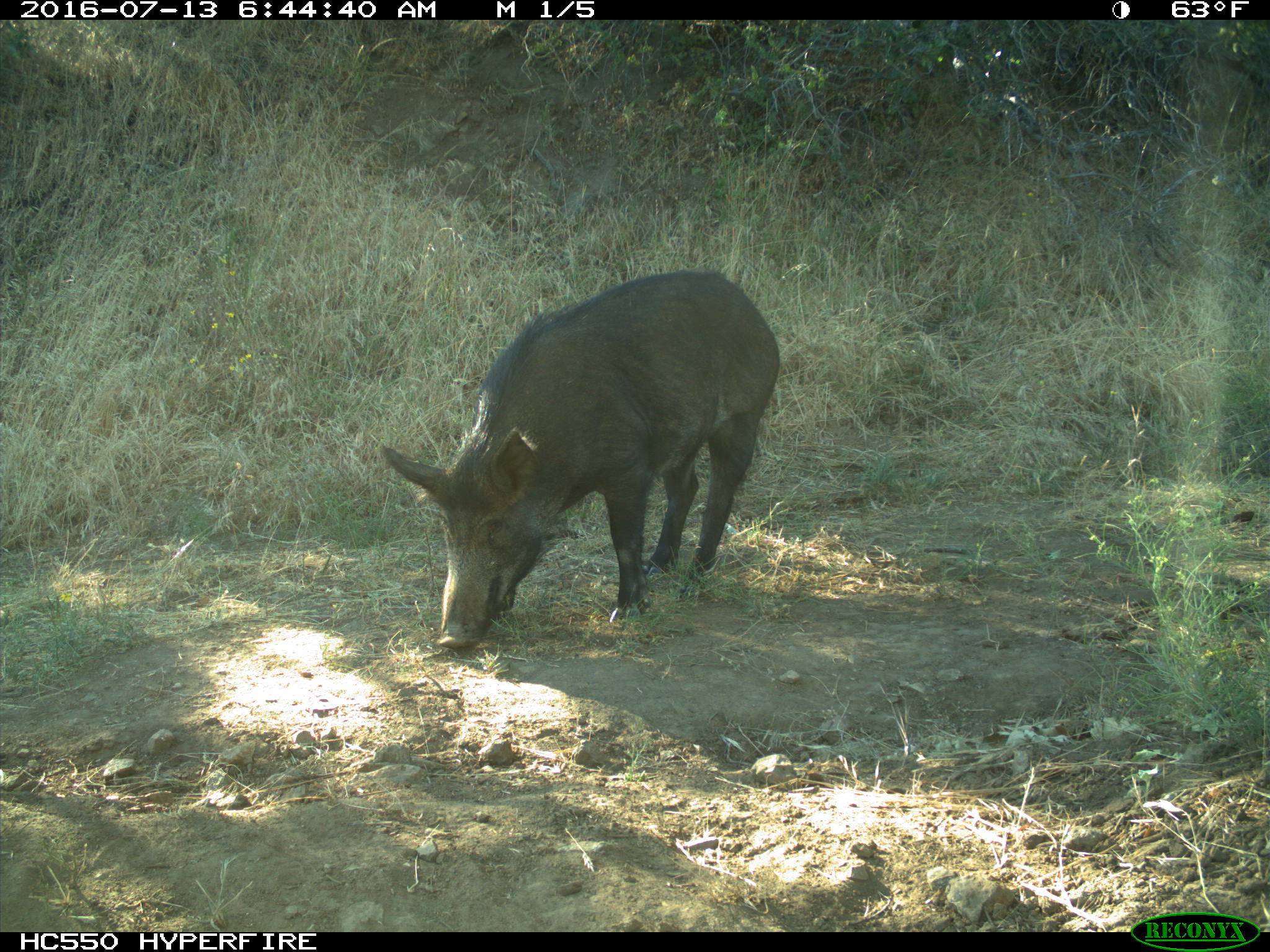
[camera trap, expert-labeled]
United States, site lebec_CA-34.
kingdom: Animalia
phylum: Chordata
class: Mammalia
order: Artiodactyla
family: Suidae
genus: Sus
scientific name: Sus scrofa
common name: wild boar